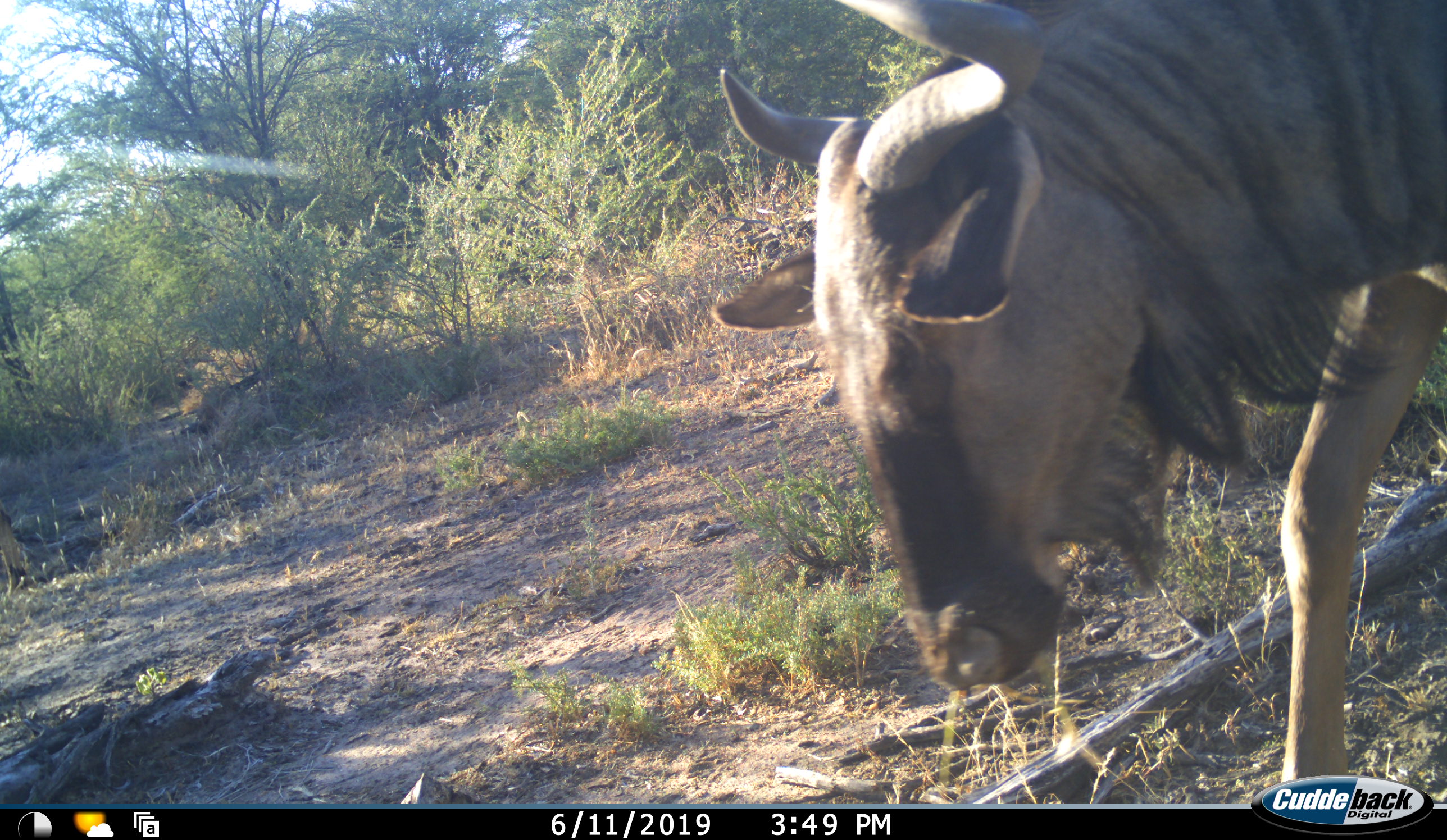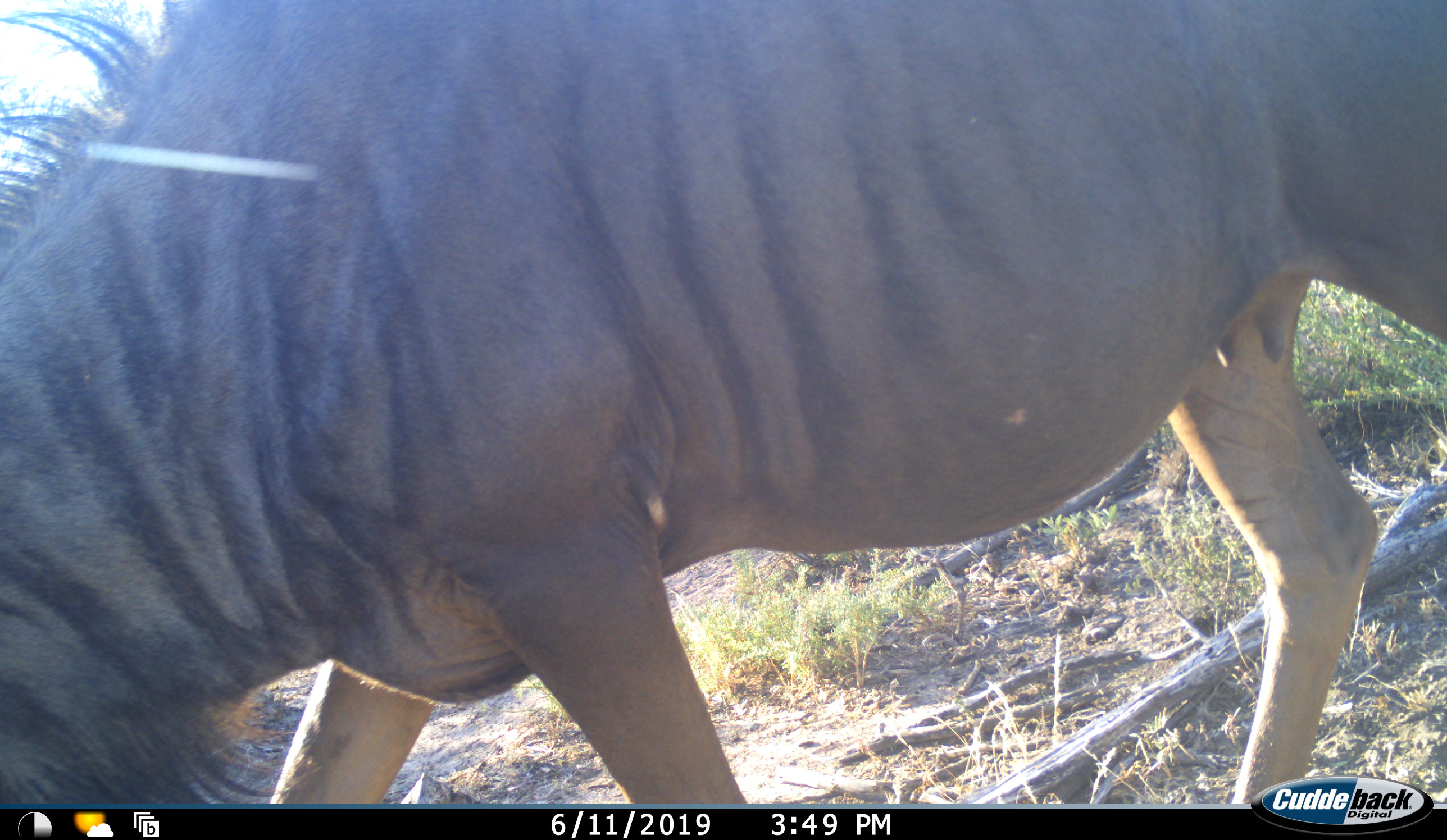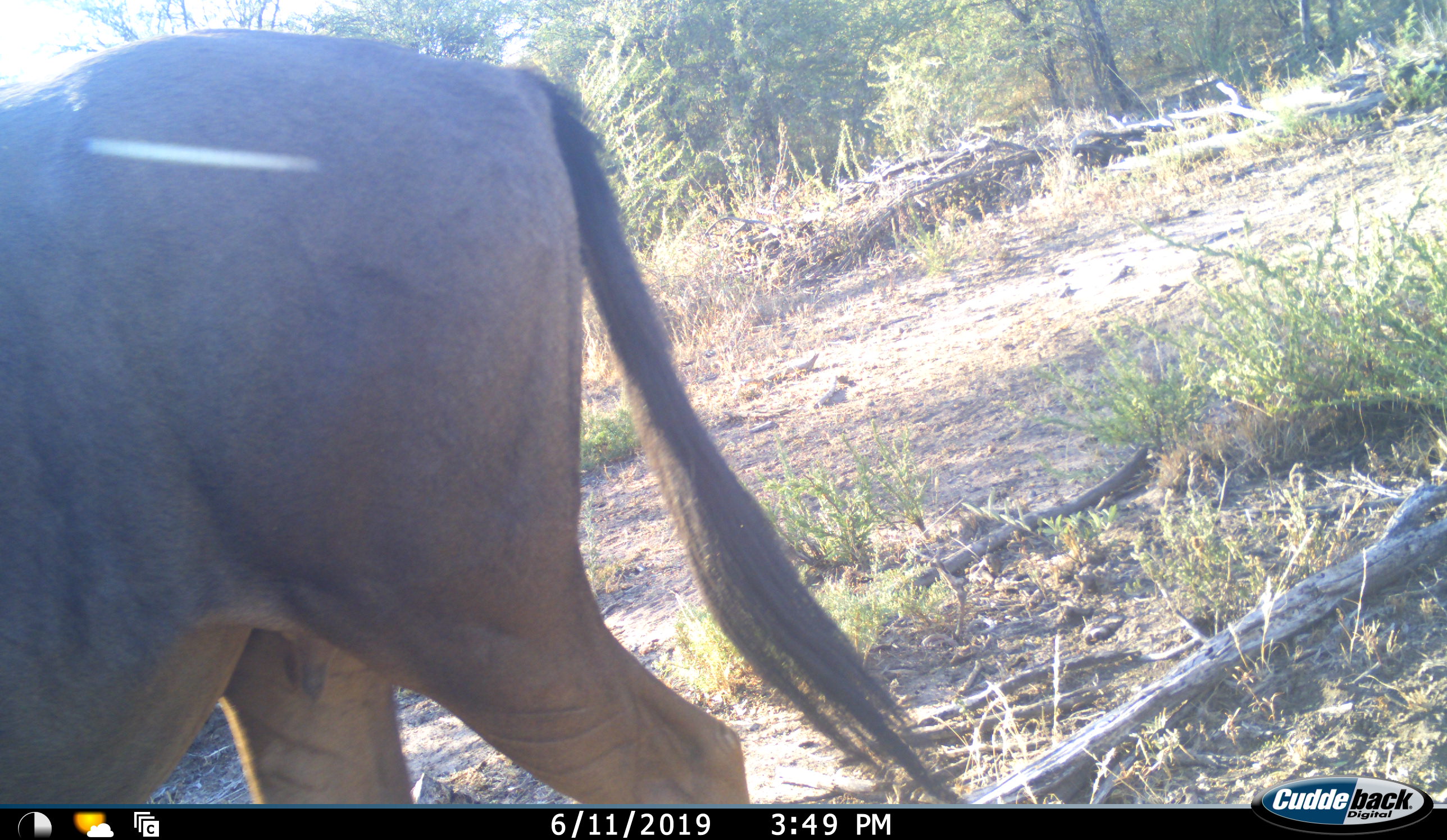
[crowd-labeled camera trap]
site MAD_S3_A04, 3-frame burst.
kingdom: Animalia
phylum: Chordata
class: Mammalia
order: Artiodactyla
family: Bovidae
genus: Connochaetes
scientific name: Connochaetes taurinus taurinus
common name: blue wildebeest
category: wildebeestblue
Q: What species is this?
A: Wildebeestblue (blue wildebeest) (Connochaetes taurinus taurinus).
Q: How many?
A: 1.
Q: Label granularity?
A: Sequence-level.